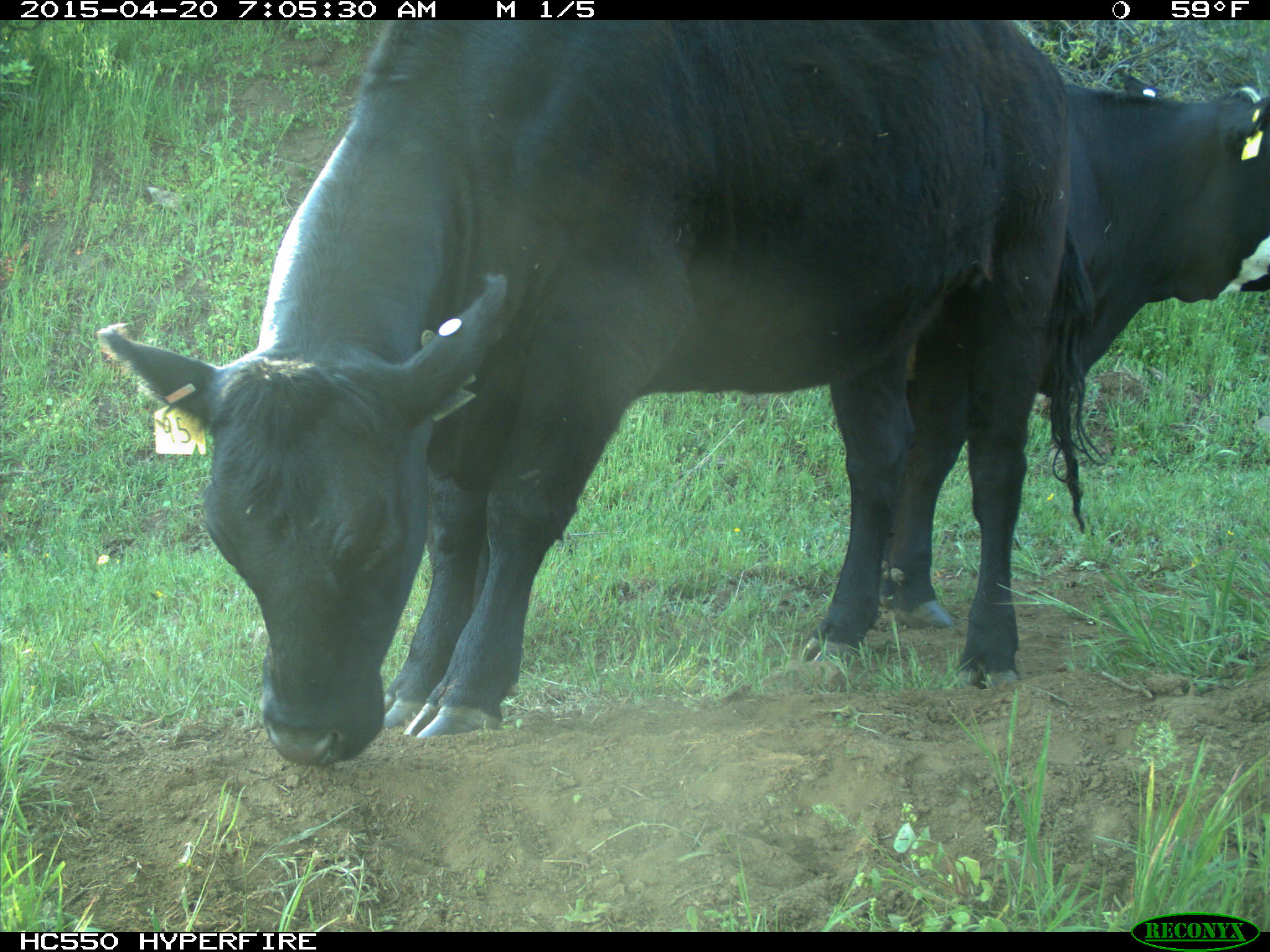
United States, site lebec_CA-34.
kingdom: Animalia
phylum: Chordata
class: Mammalia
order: Artiodactyla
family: Bovidae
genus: Bos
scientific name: Bos taurus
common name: domestic cow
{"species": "Bos taurus (domestic cow)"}